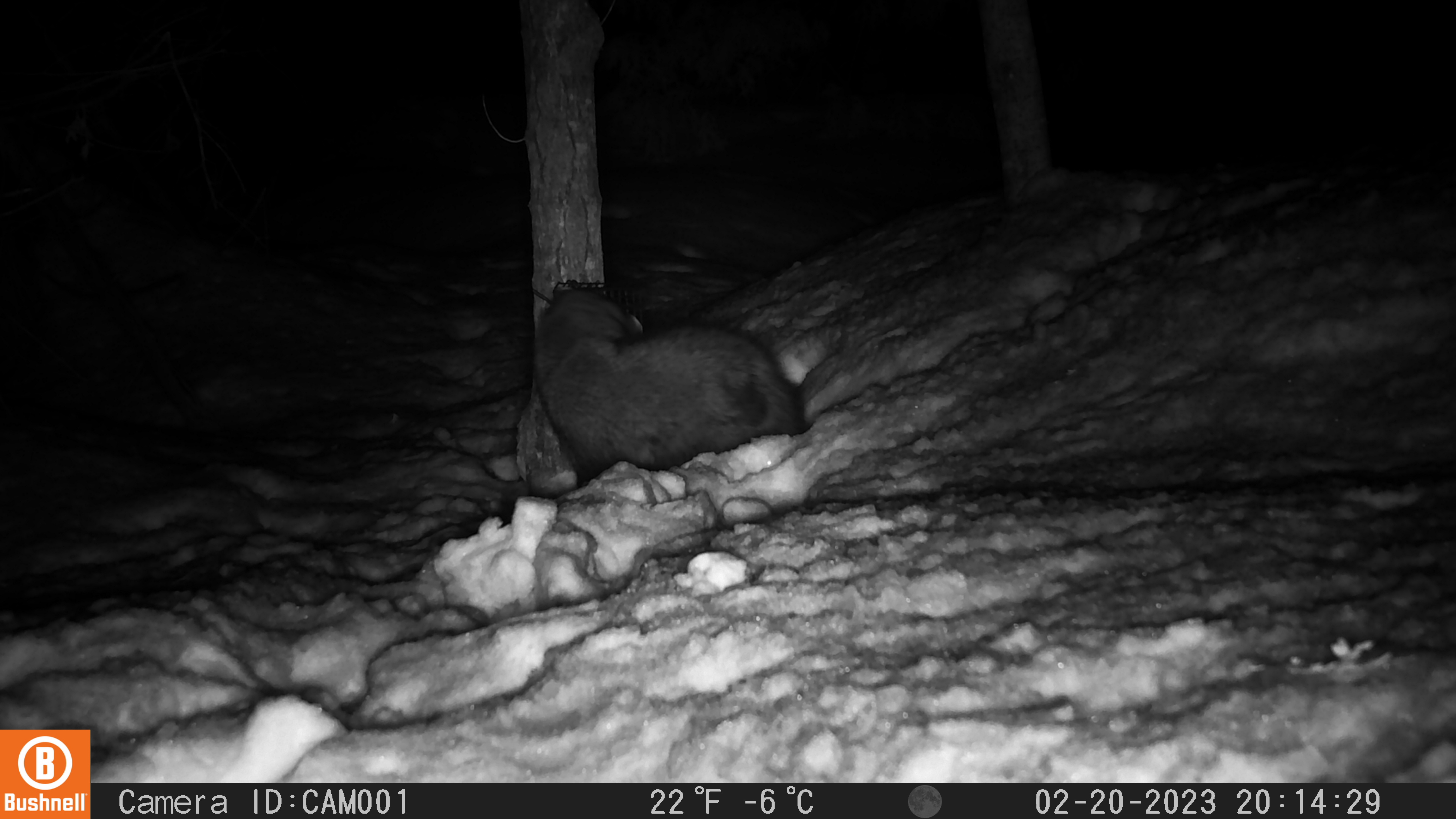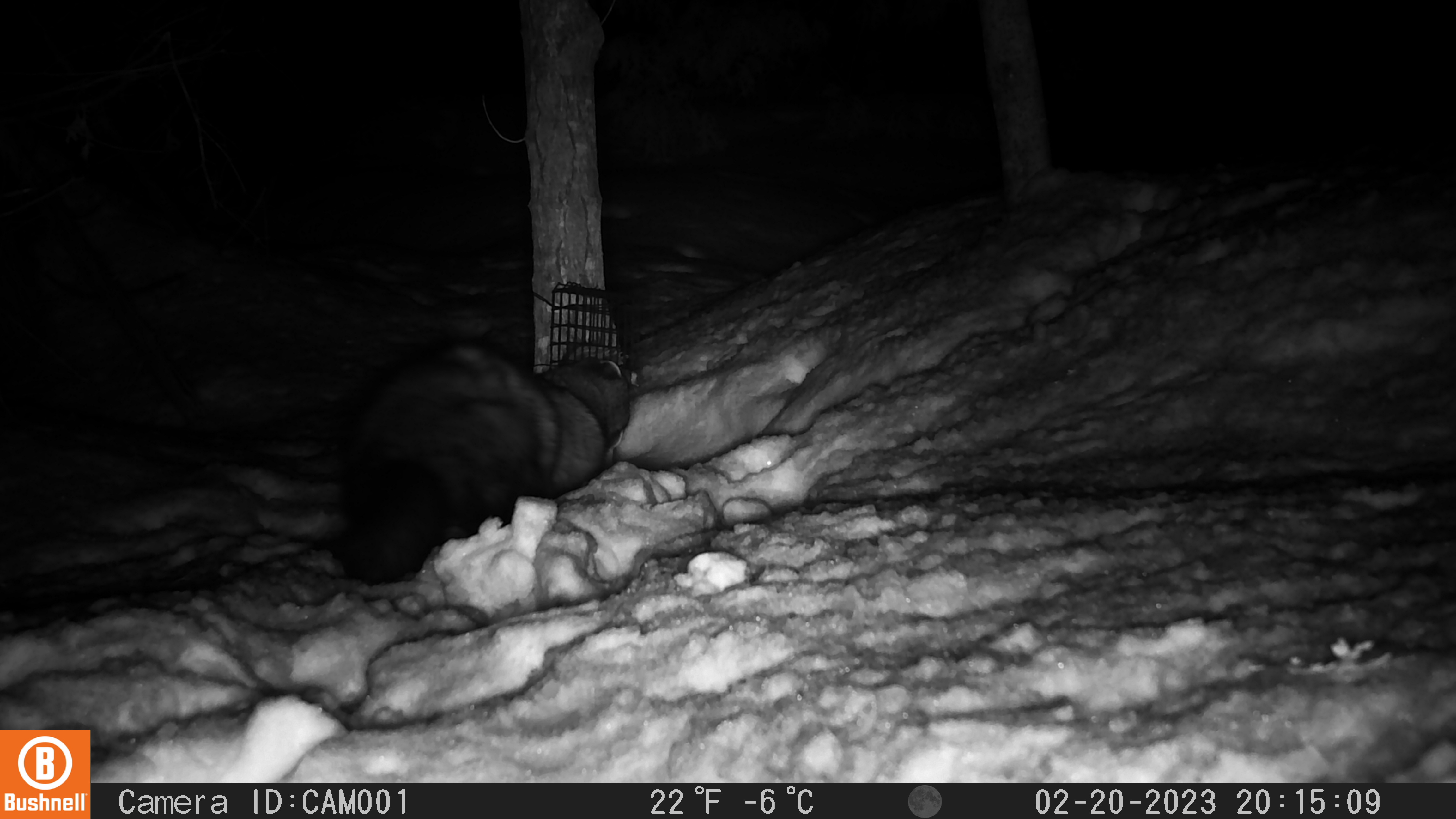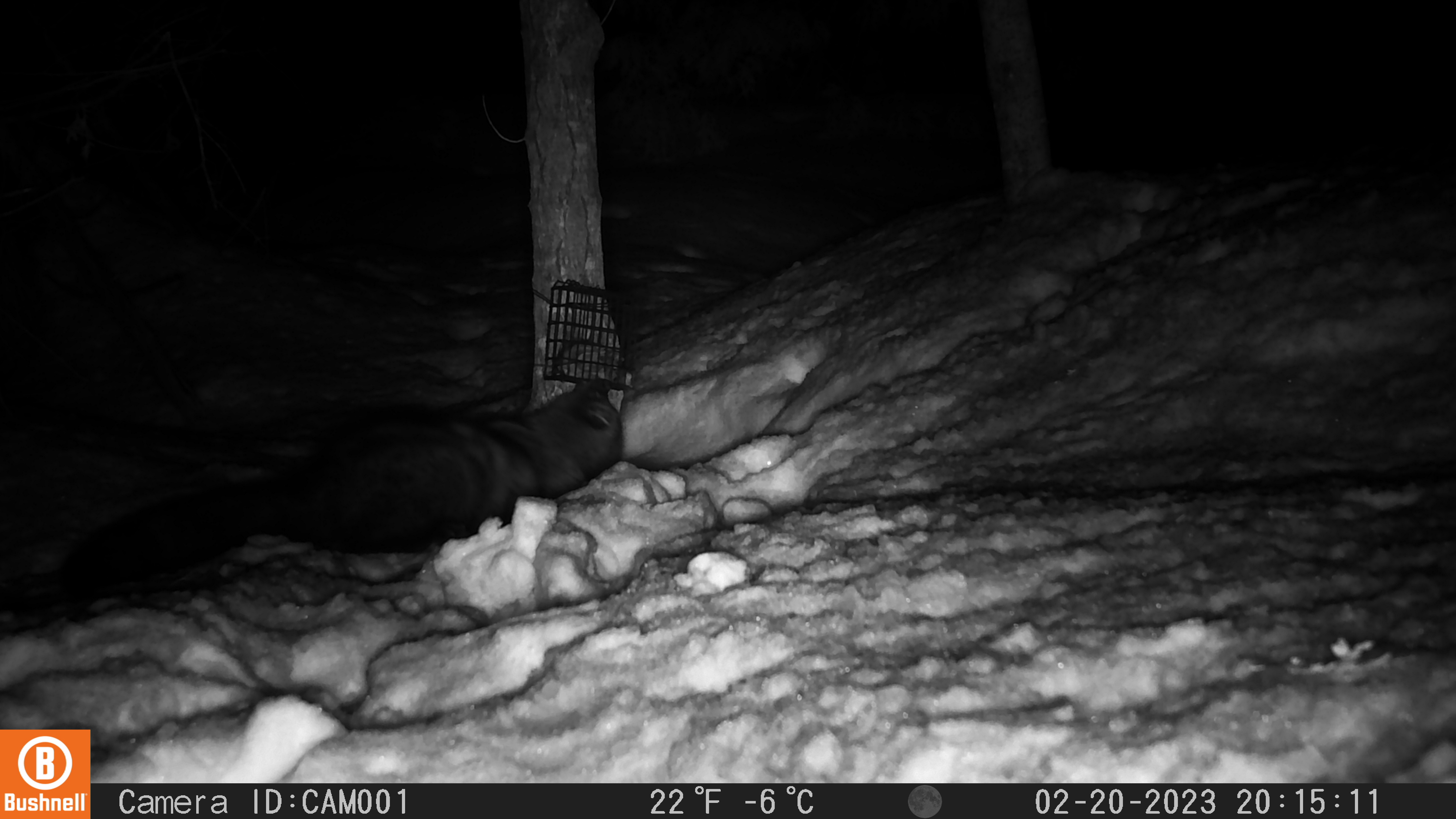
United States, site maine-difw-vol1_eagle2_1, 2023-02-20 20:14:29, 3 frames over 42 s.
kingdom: Animalia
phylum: Chordata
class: Mammalia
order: Carnivora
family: Mustelidae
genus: Pekania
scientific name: Pekania pennanti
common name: fisher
Fisher (Pekania pennanti).